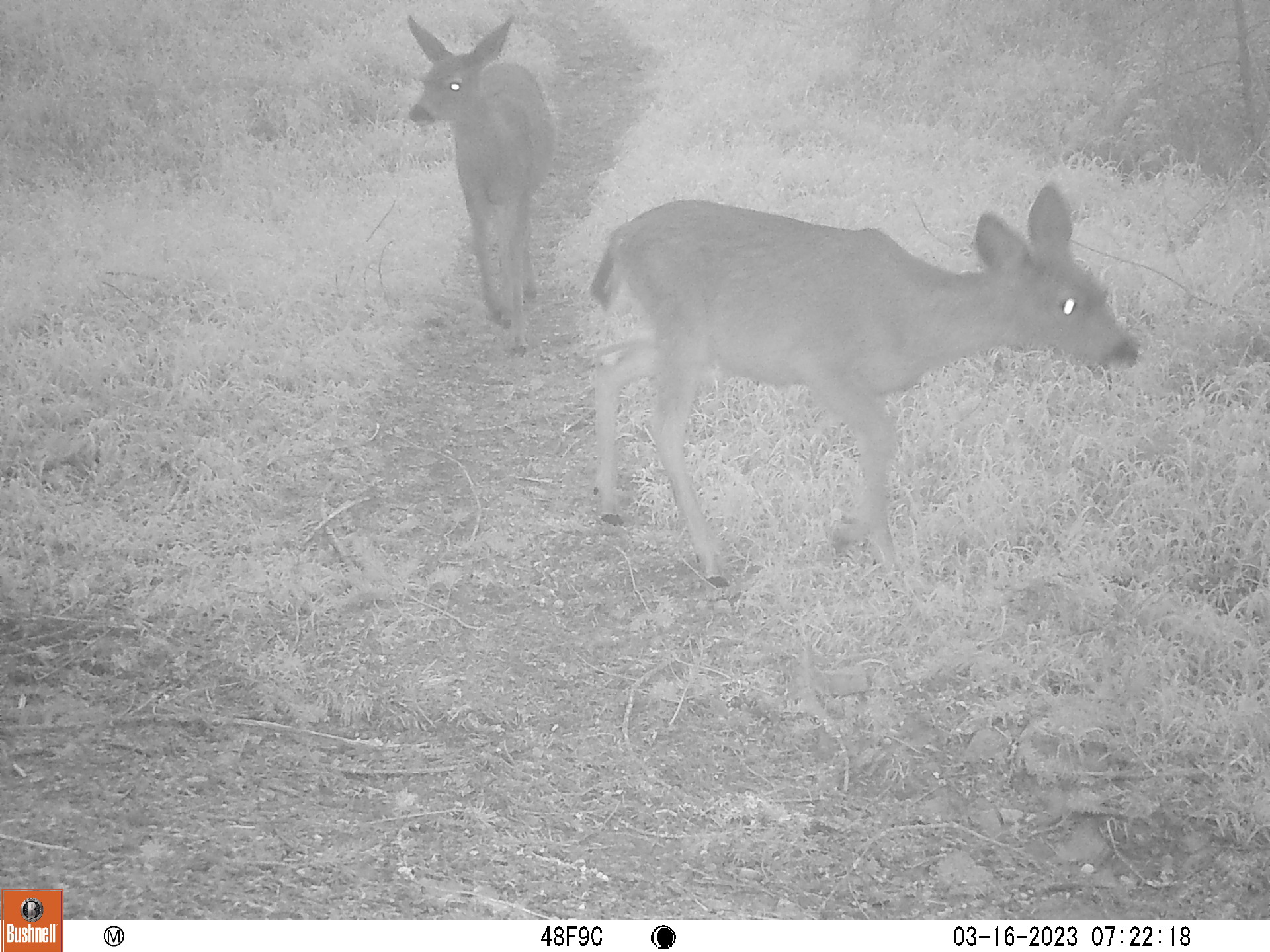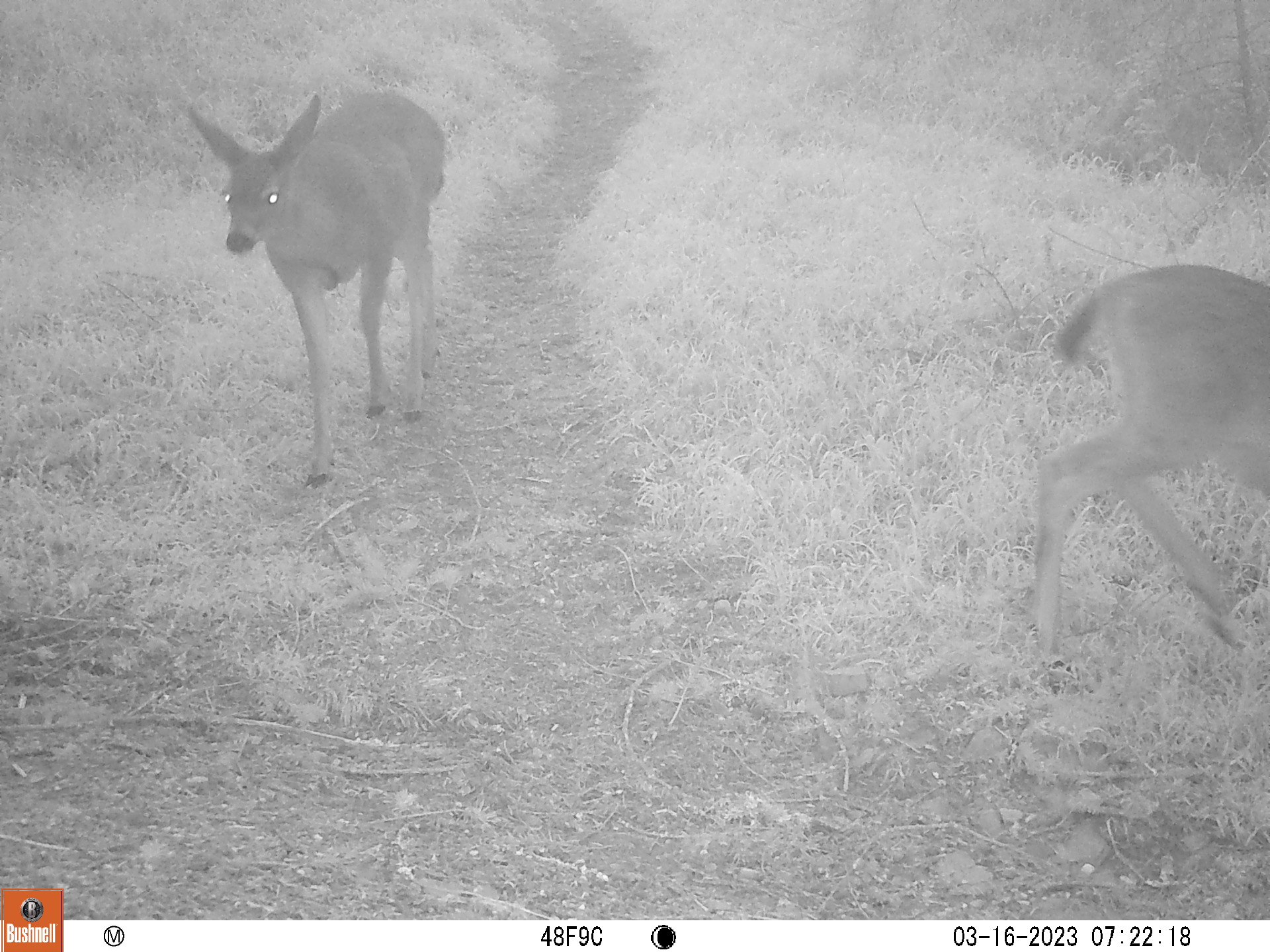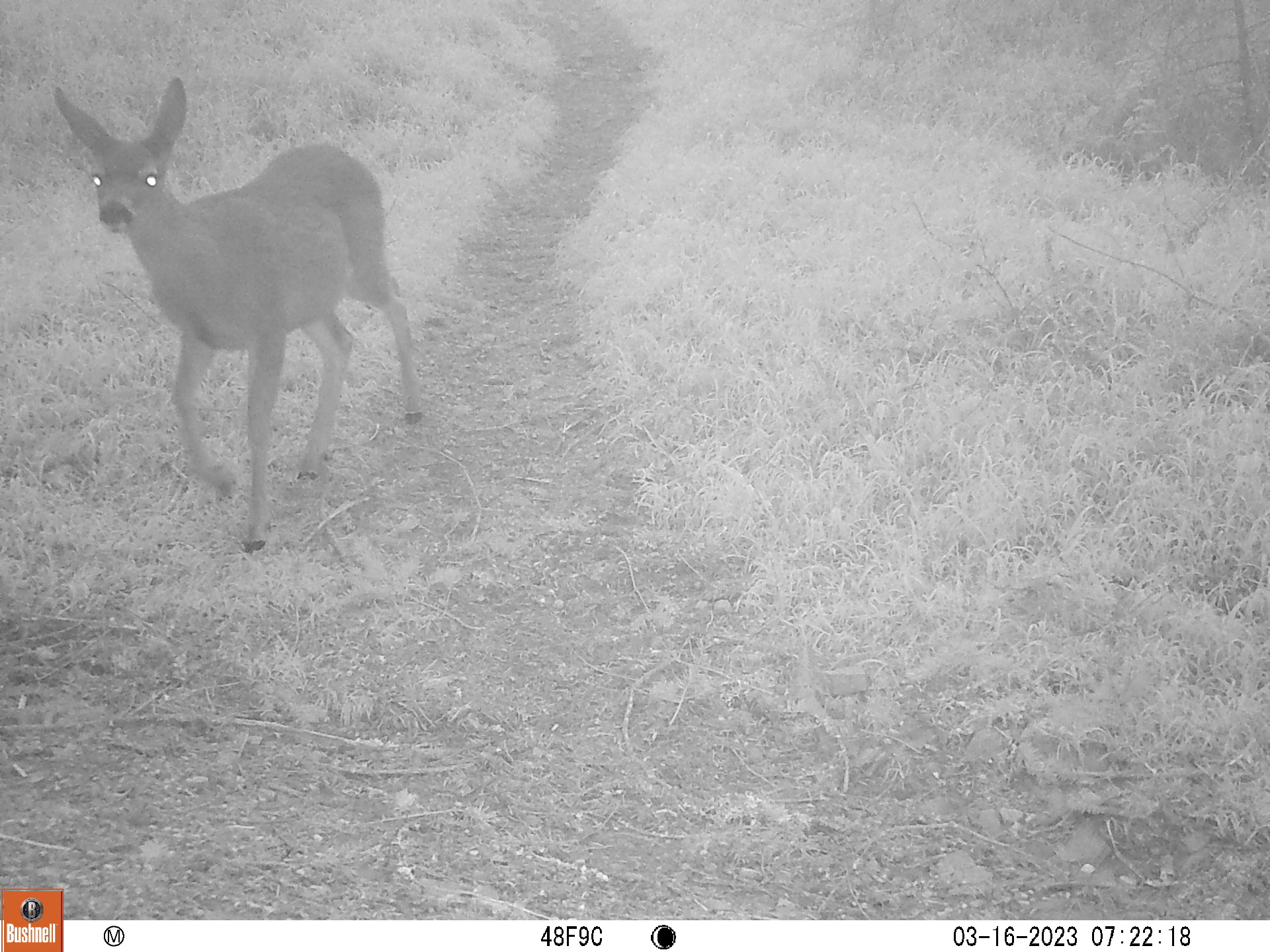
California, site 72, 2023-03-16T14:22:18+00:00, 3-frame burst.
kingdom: Animalia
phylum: Chordata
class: Mammalia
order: Artiodactyla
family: Cervidae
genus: Odocoileus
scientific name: Odocoileus hemionus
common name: mule deer